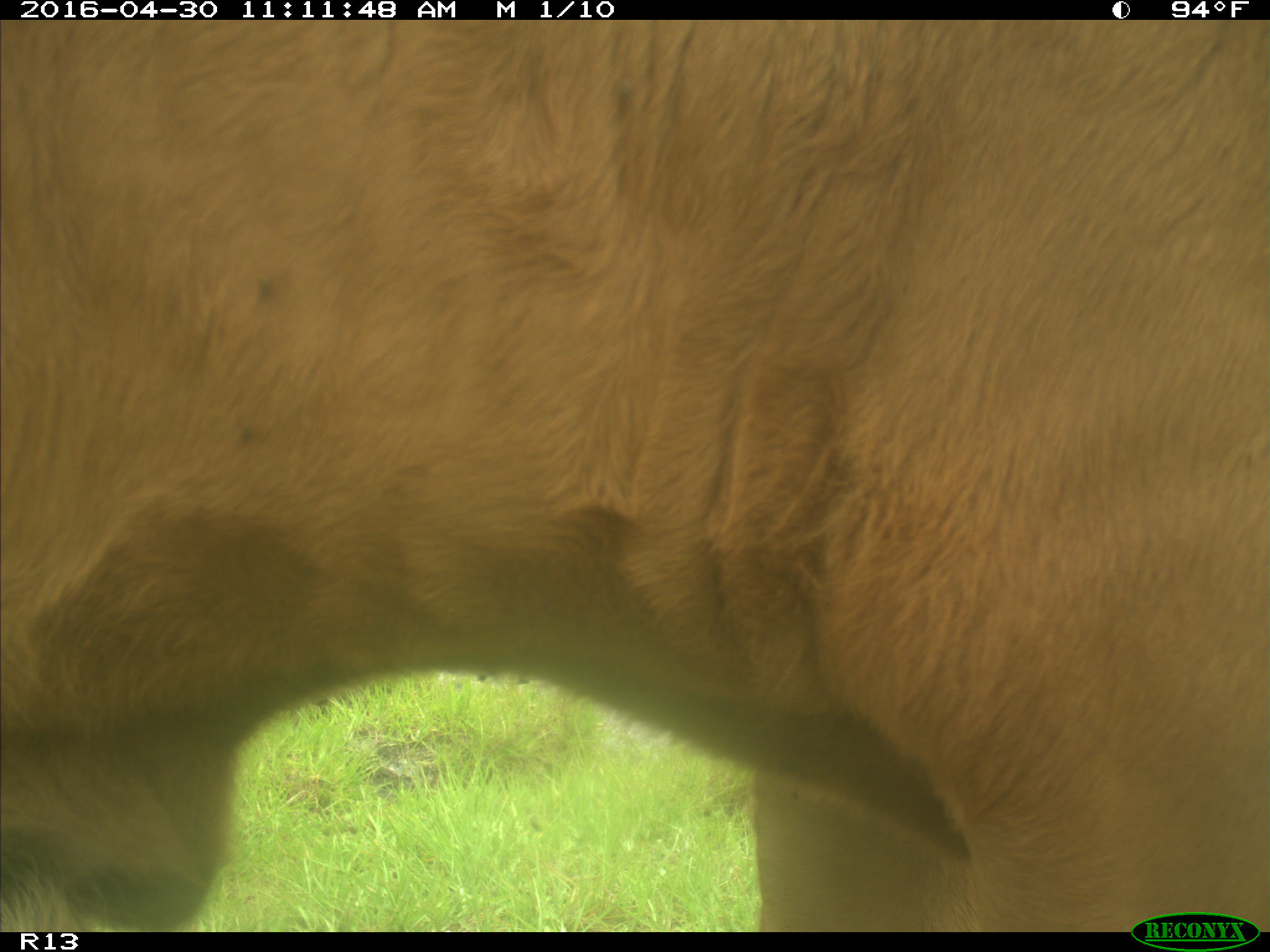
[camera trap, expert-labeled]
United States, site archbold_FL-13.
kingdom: Animalia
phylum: Chordata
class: Mammalia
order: Artiodactyla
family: Bovidae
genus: Bos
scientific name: Bos taurus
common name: domestic cow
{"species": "Bos taurus (domestic cow)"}